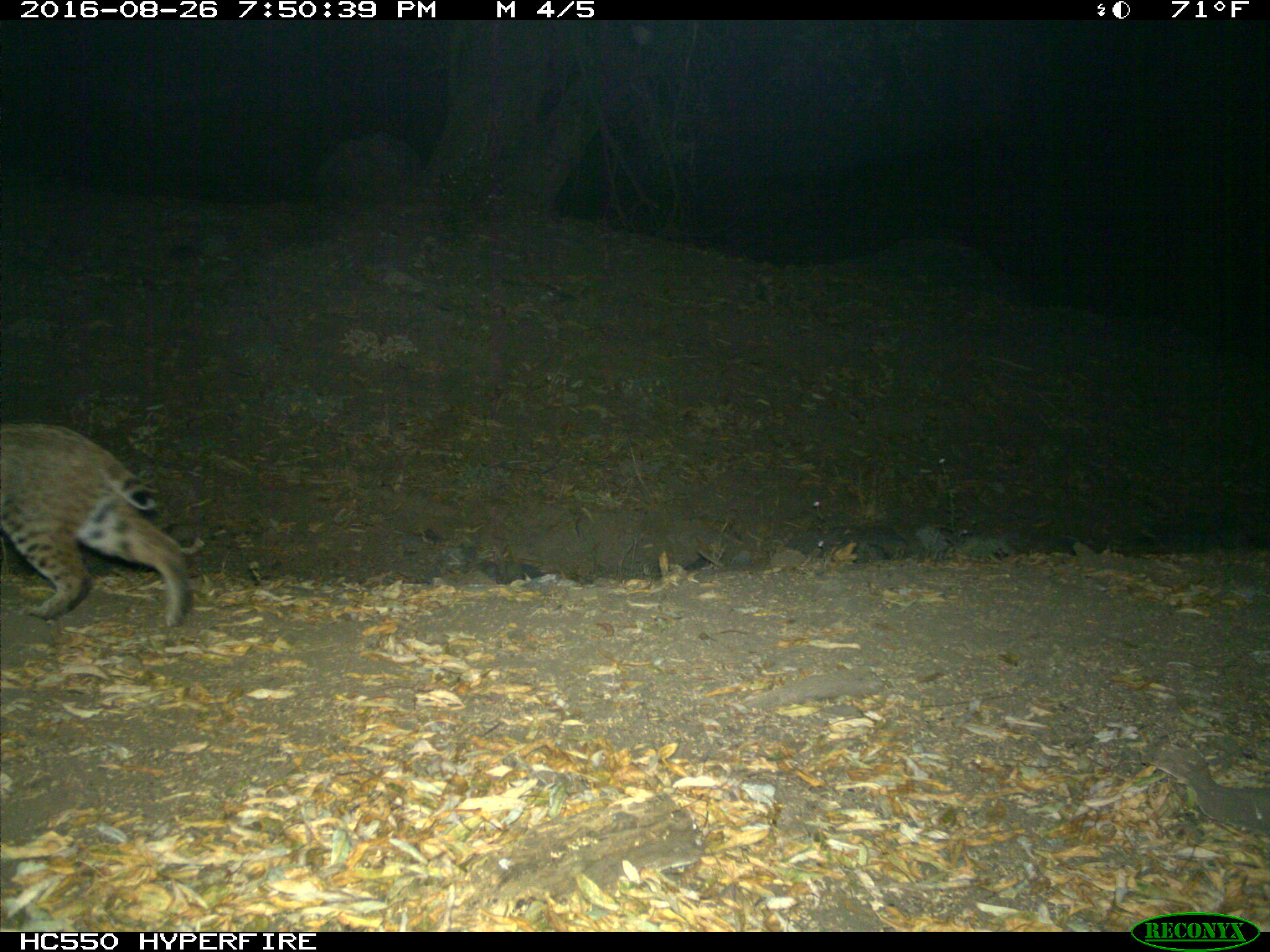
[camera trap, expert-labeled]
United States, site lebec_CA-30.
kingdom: Animalia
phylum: Chordata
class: Mammalia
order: Carnivora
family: Felidae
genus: Lynx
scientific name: Lynx rufus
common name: bobcat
Lynx rufus (bobcat).